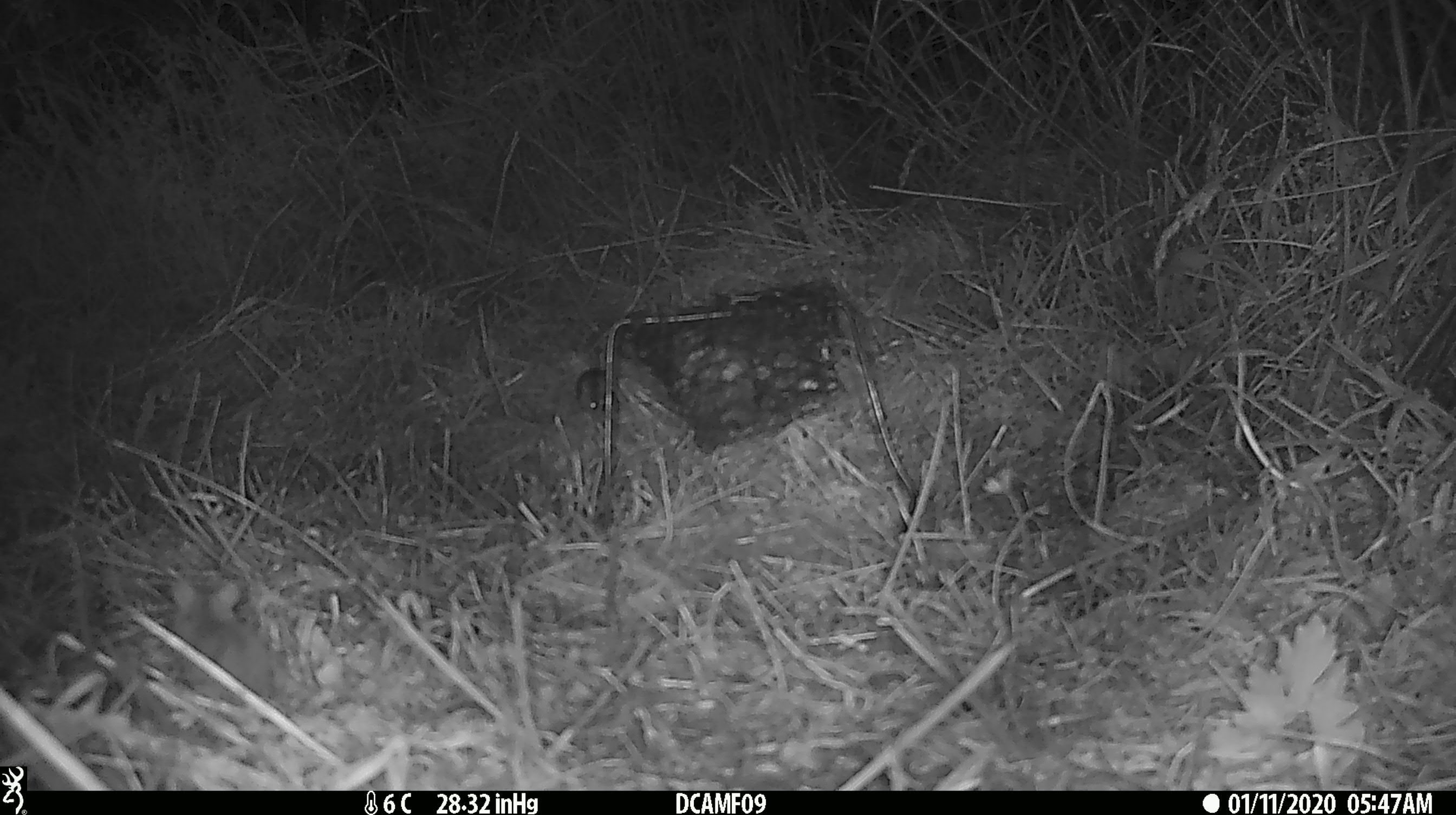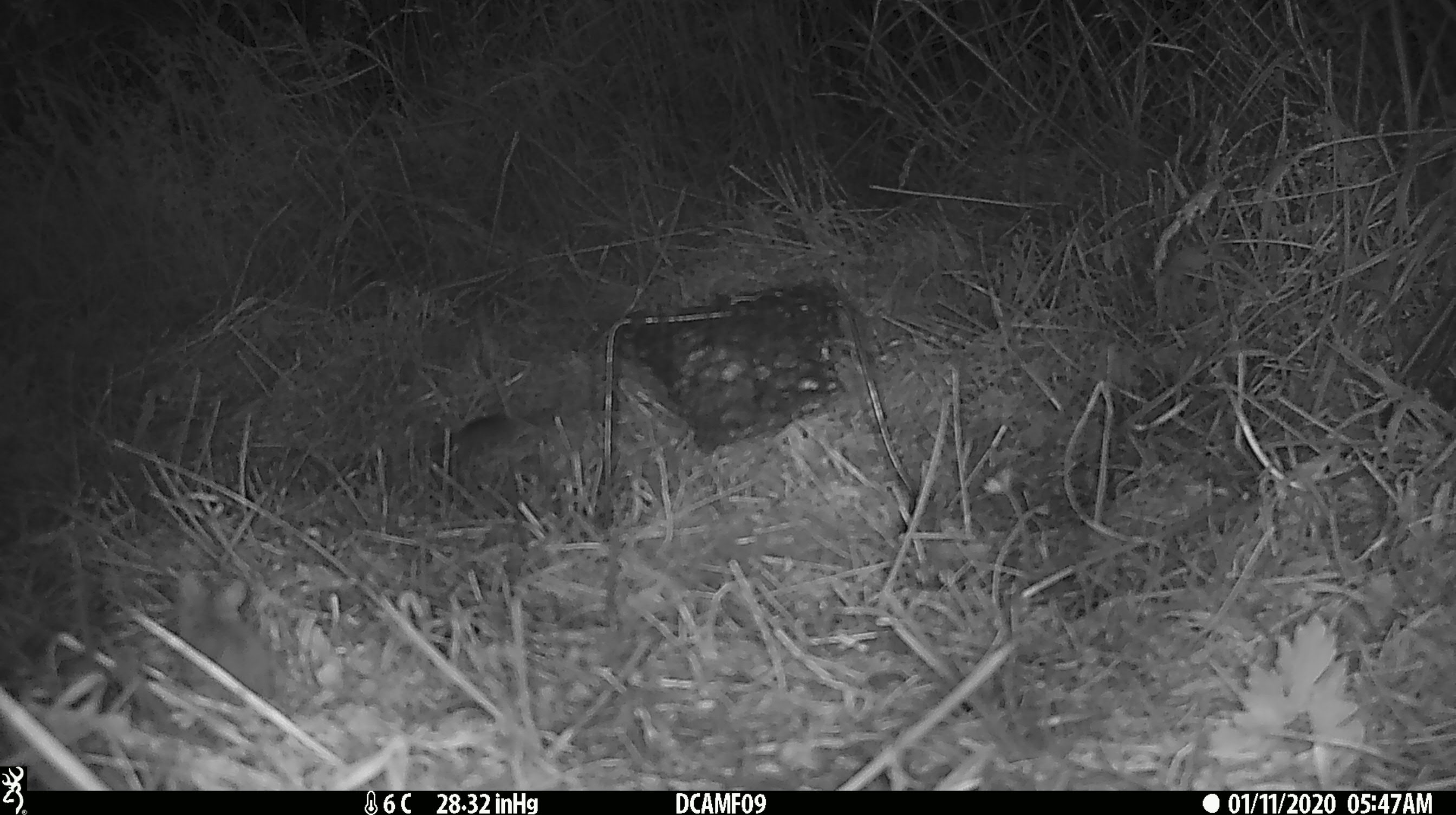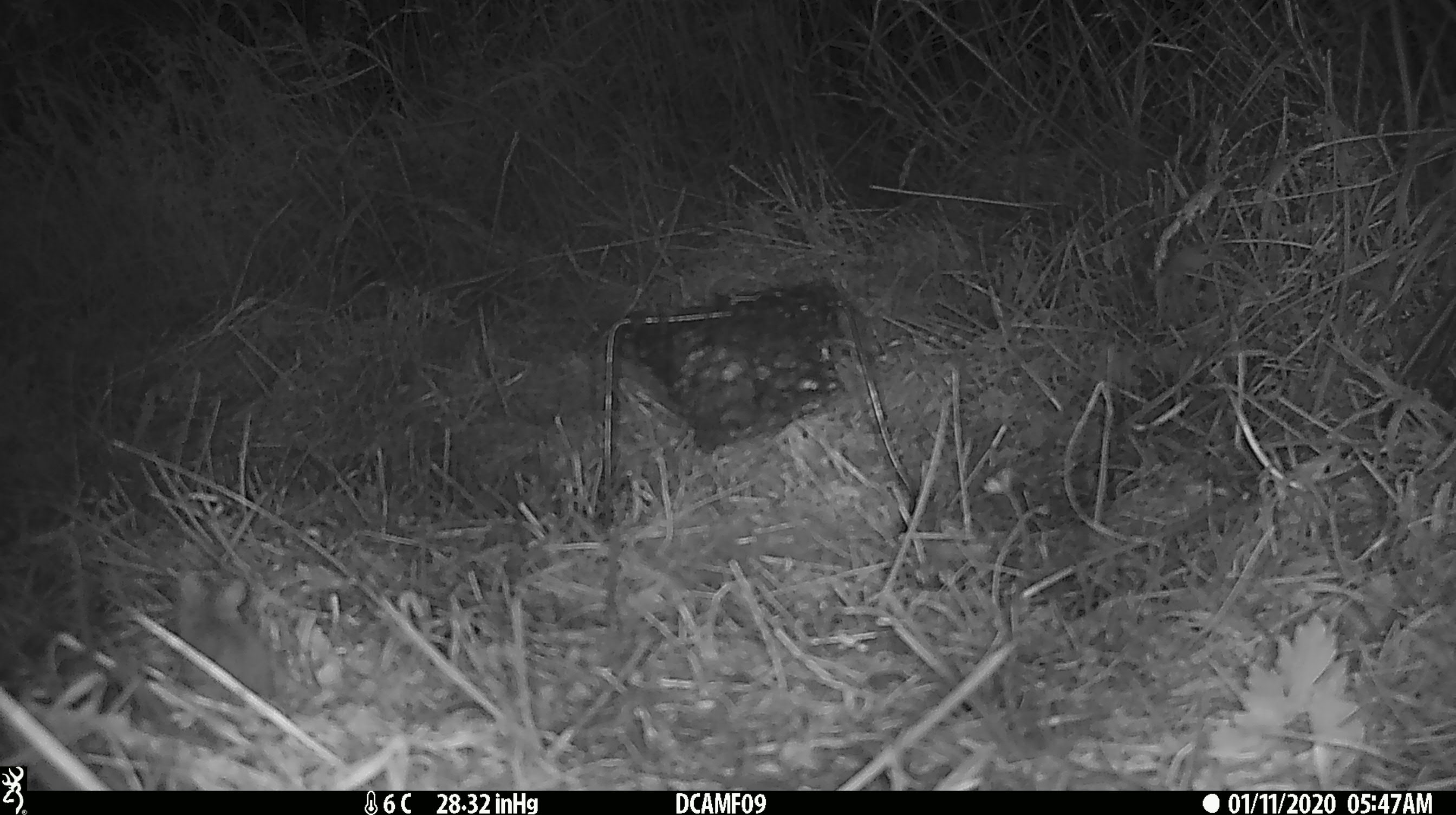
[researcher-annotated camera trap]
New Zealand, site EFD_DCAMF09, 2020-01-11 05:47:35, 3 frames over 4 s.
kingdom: Animalia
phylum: Chordata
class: Mammalia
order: Rodentia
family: Muridae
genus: Mus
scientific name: Mus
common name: mouse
Mouse (Mus).